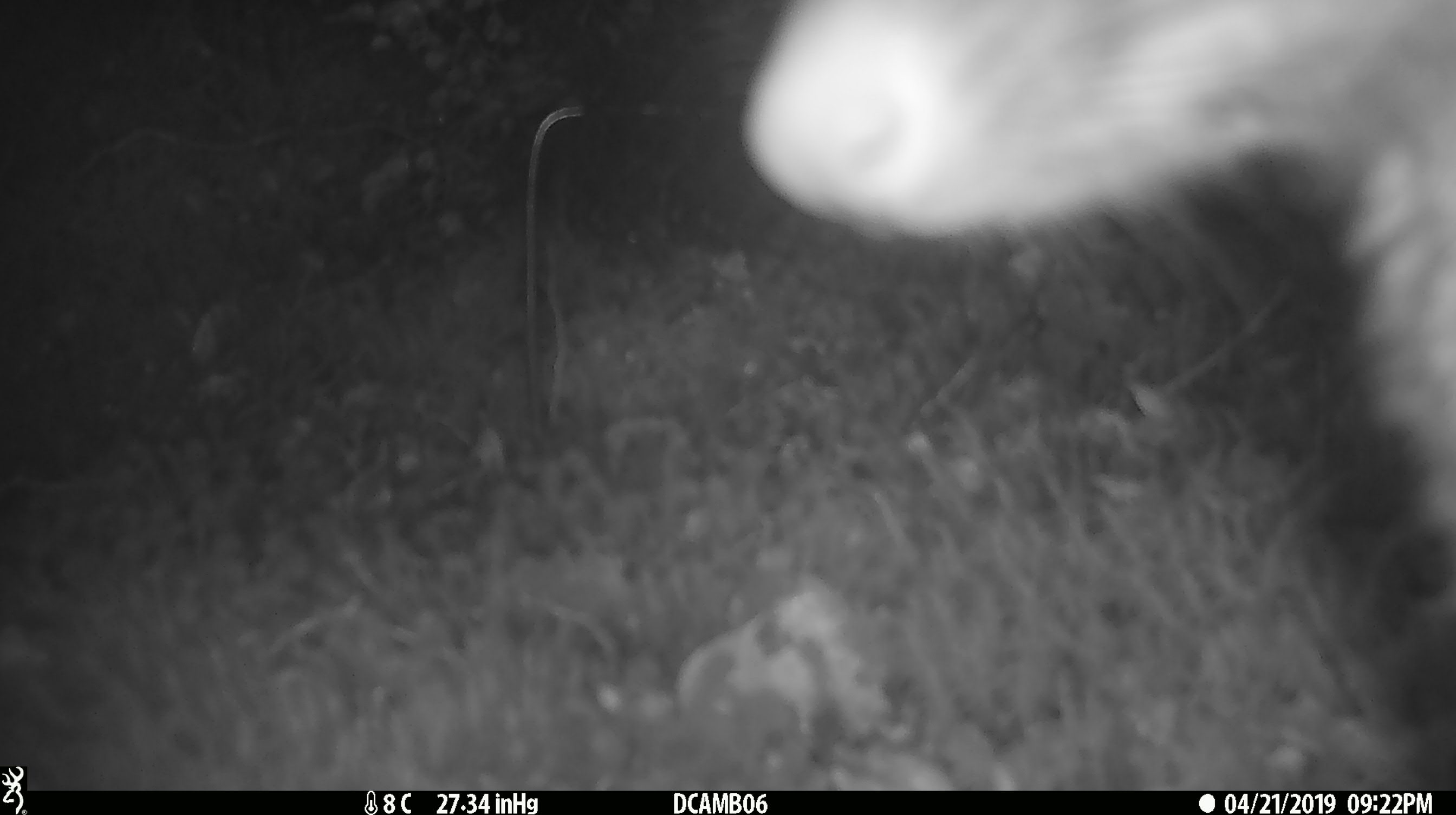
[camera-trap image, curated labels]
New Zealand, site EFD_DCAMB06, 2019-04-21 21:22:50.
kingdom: Animalia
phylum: Chordata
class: Mammalia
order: Diprotodontia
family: Phalangeridae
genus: Trichosurus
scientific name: Trichosurus vulpecula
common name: common brushtail possum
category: possum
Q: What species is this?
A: Possum (common brushtail possum) (Trichosurus vulpecula).